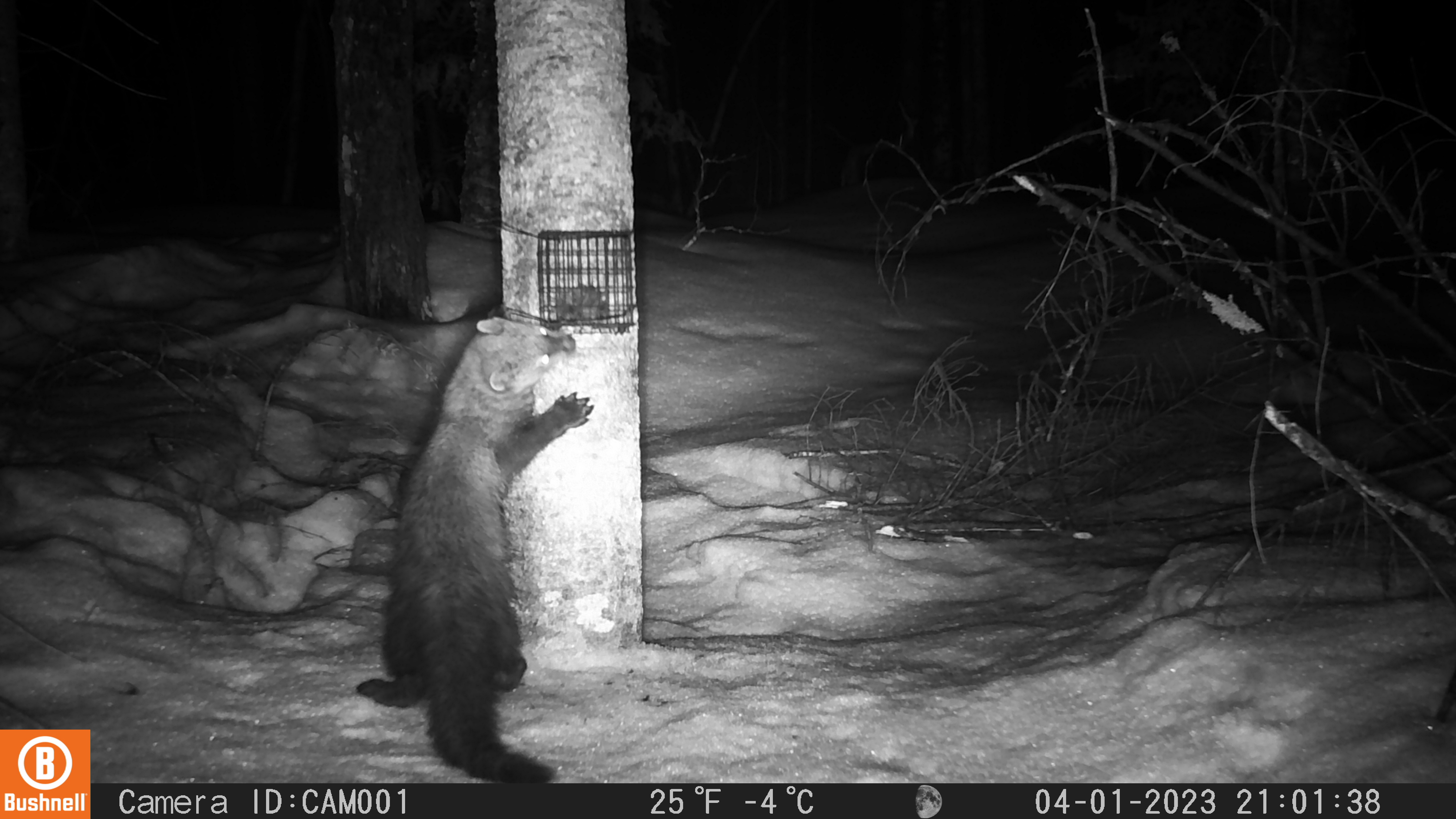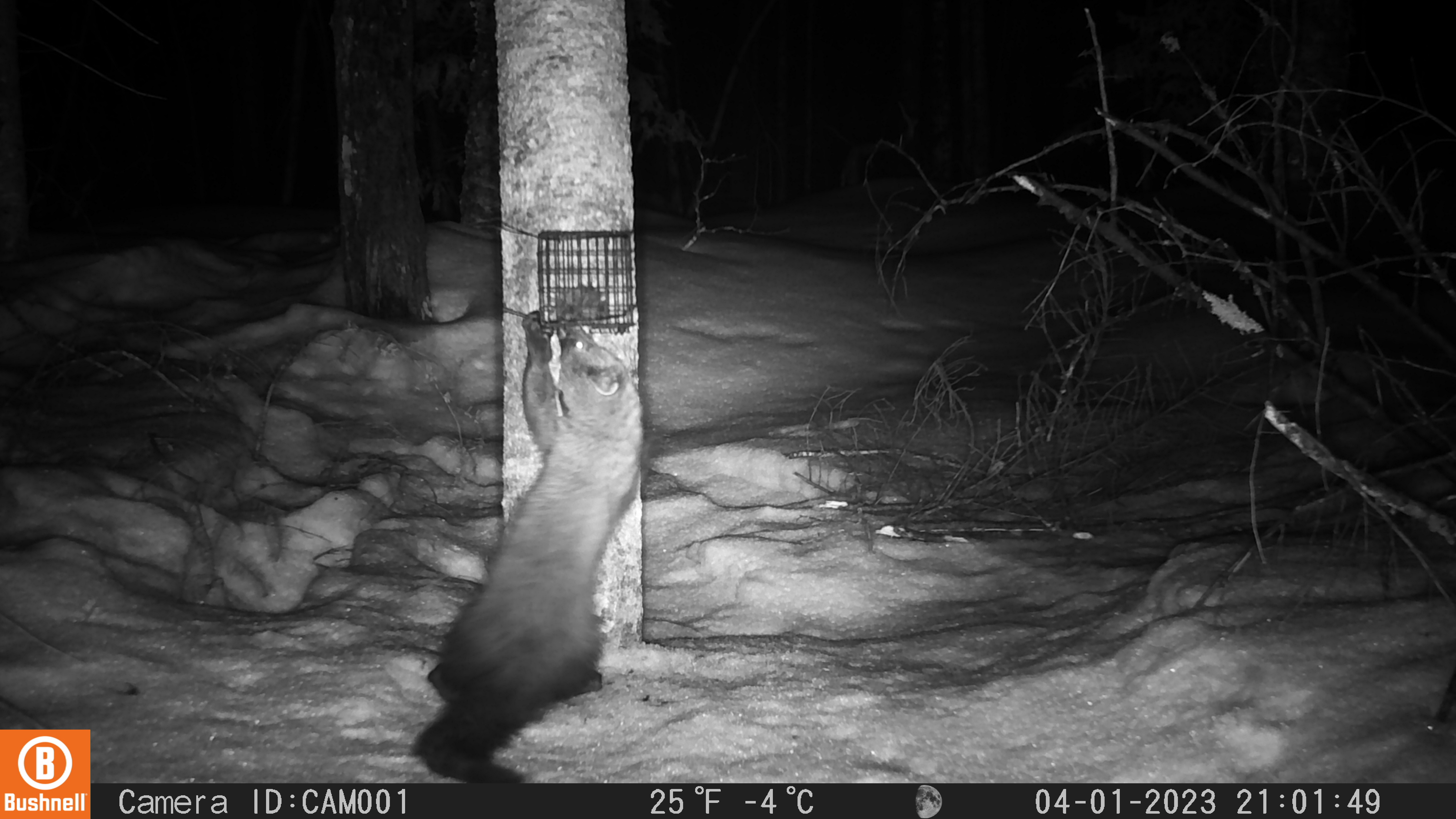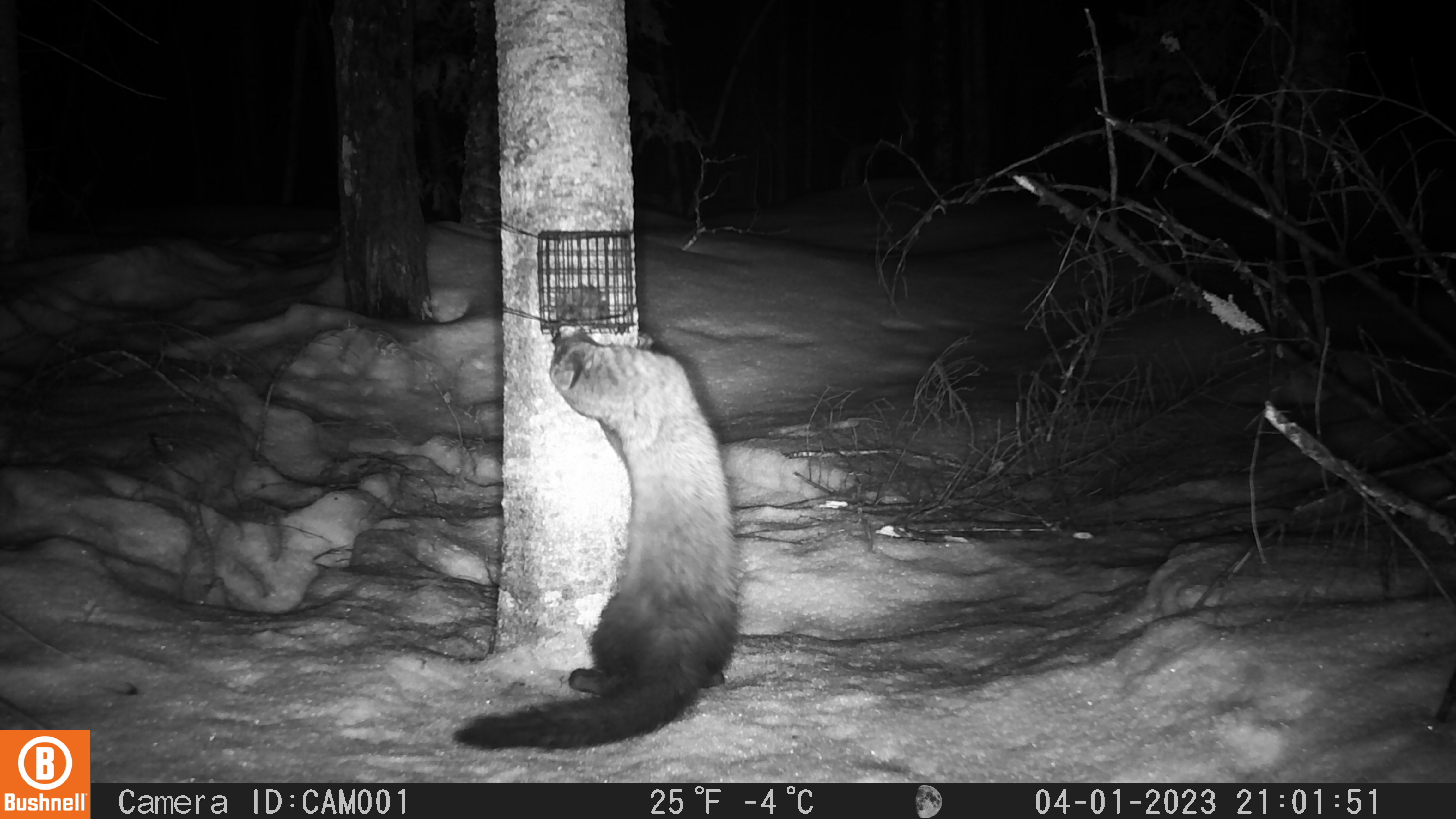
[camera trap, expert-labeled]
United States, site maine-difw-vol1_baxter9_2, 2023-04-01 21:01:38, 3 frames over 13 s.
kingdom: Animalia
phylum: Chordata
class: Mammalia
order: Carnivora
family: Mustelidae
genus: Pekania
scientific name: Pekania pennanti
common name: fisher